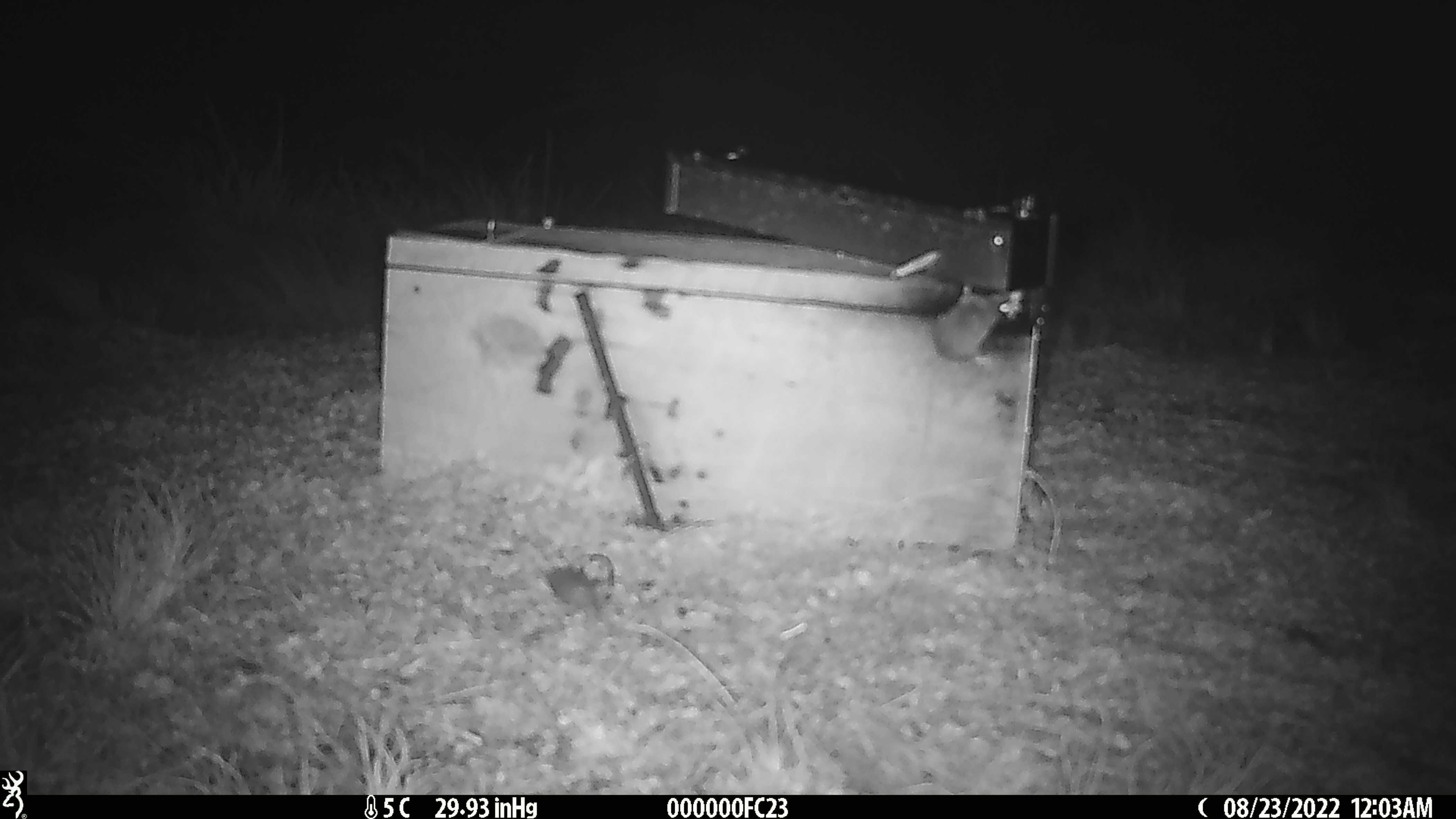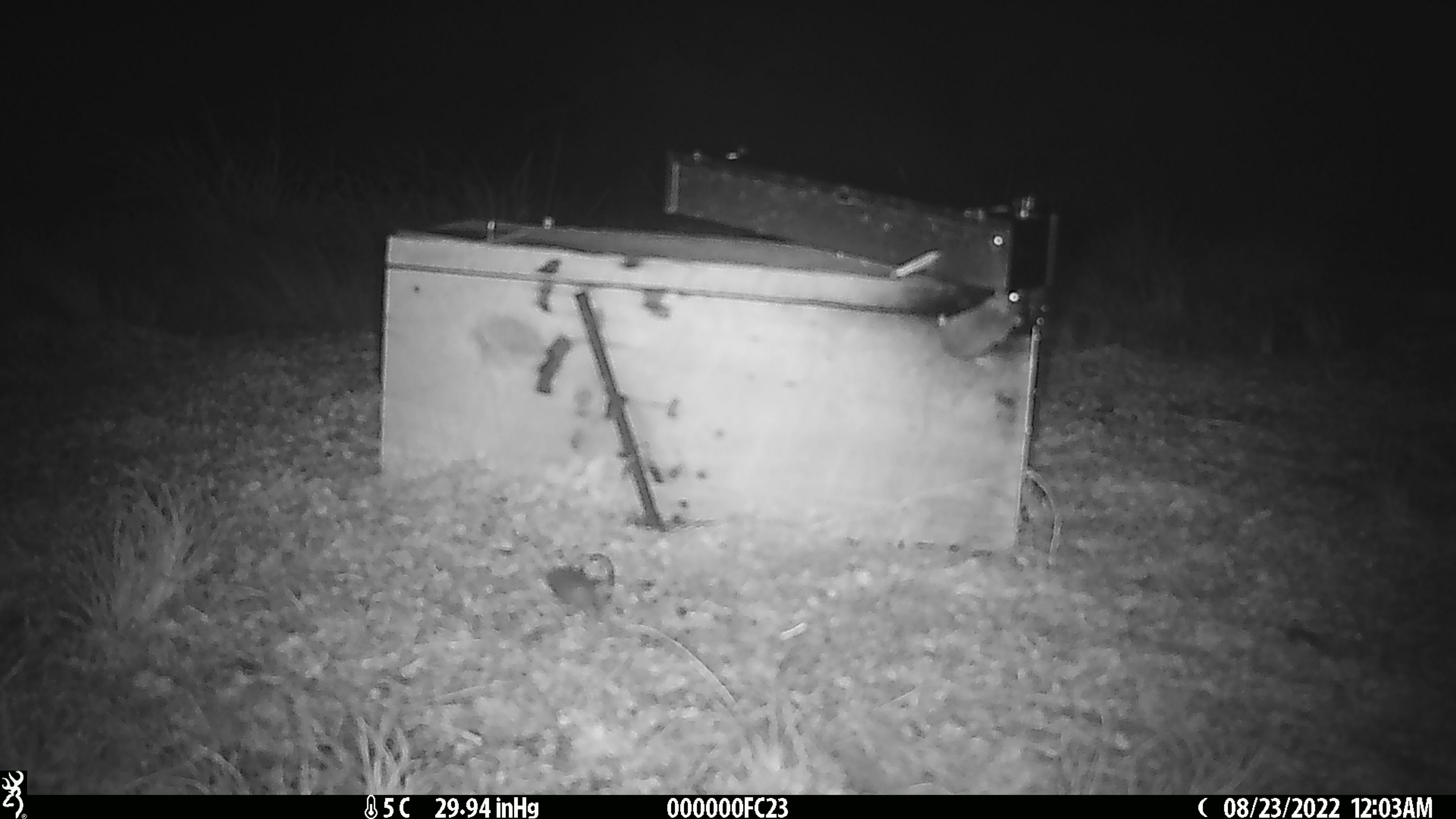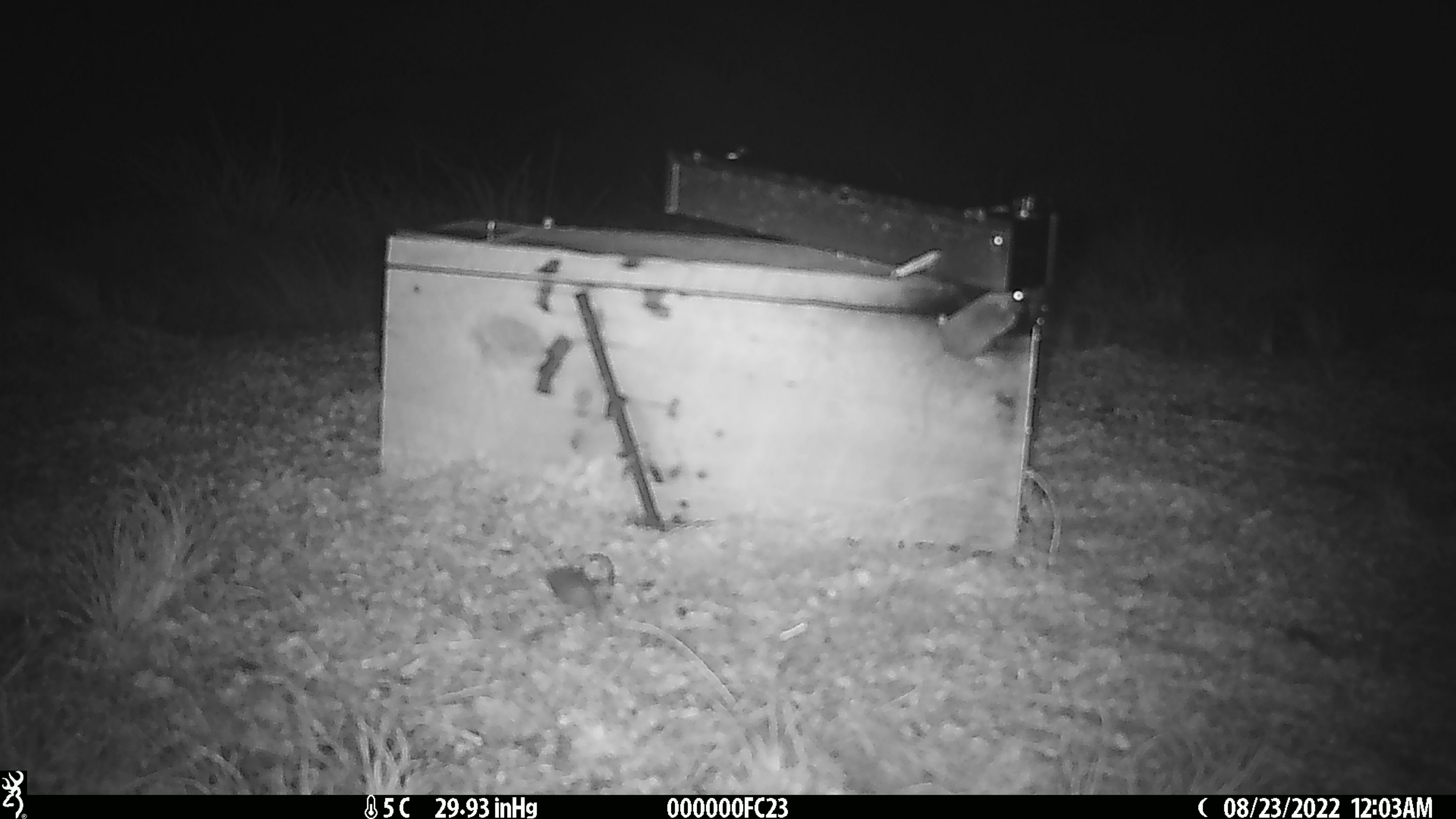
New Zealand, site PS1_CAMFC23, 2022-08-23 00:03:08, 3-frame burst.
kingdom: Animalia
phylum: Chordata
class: Mammalia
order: Rodentia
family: Muridae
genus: Mus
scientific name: Mus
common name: mouse